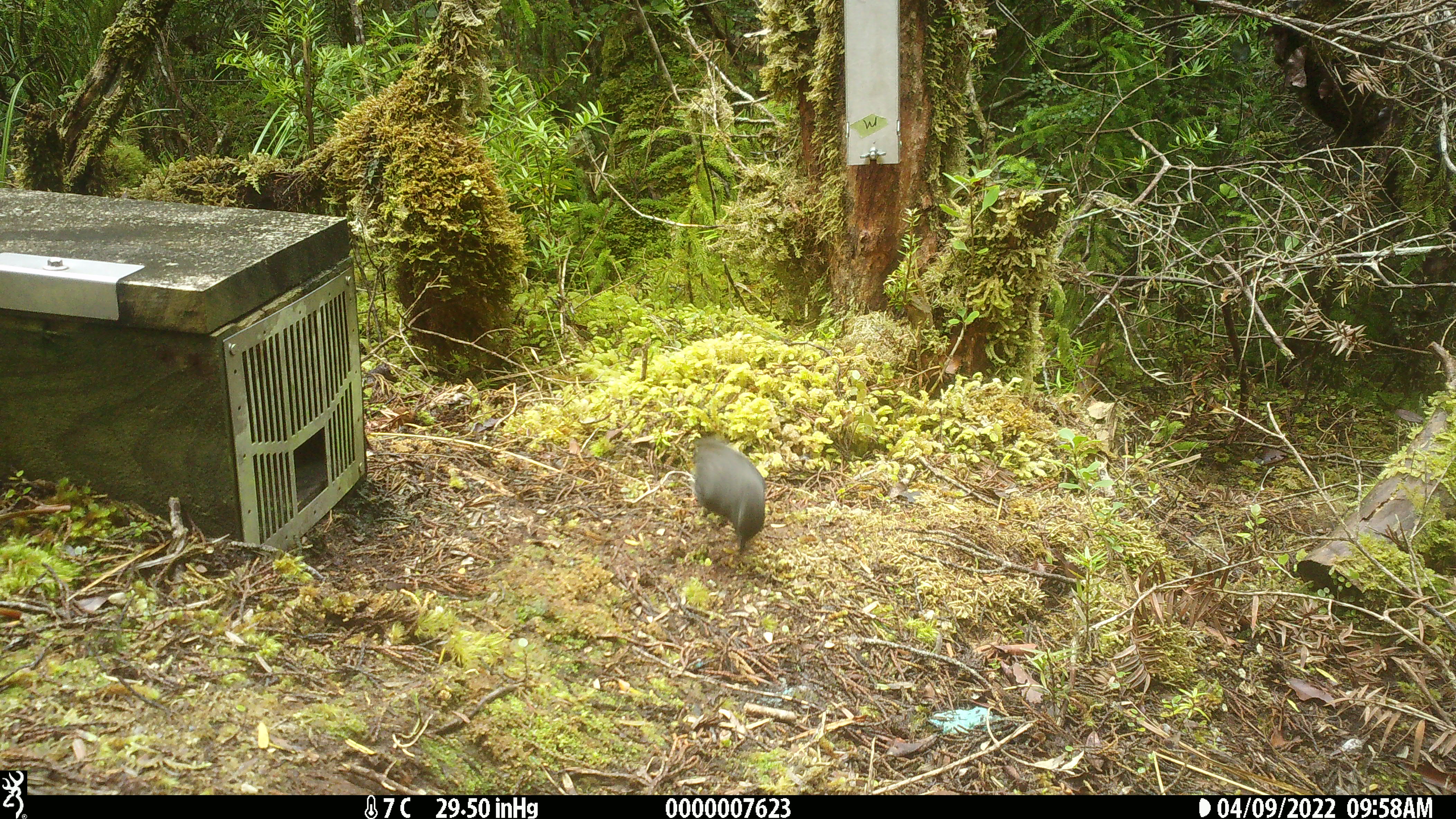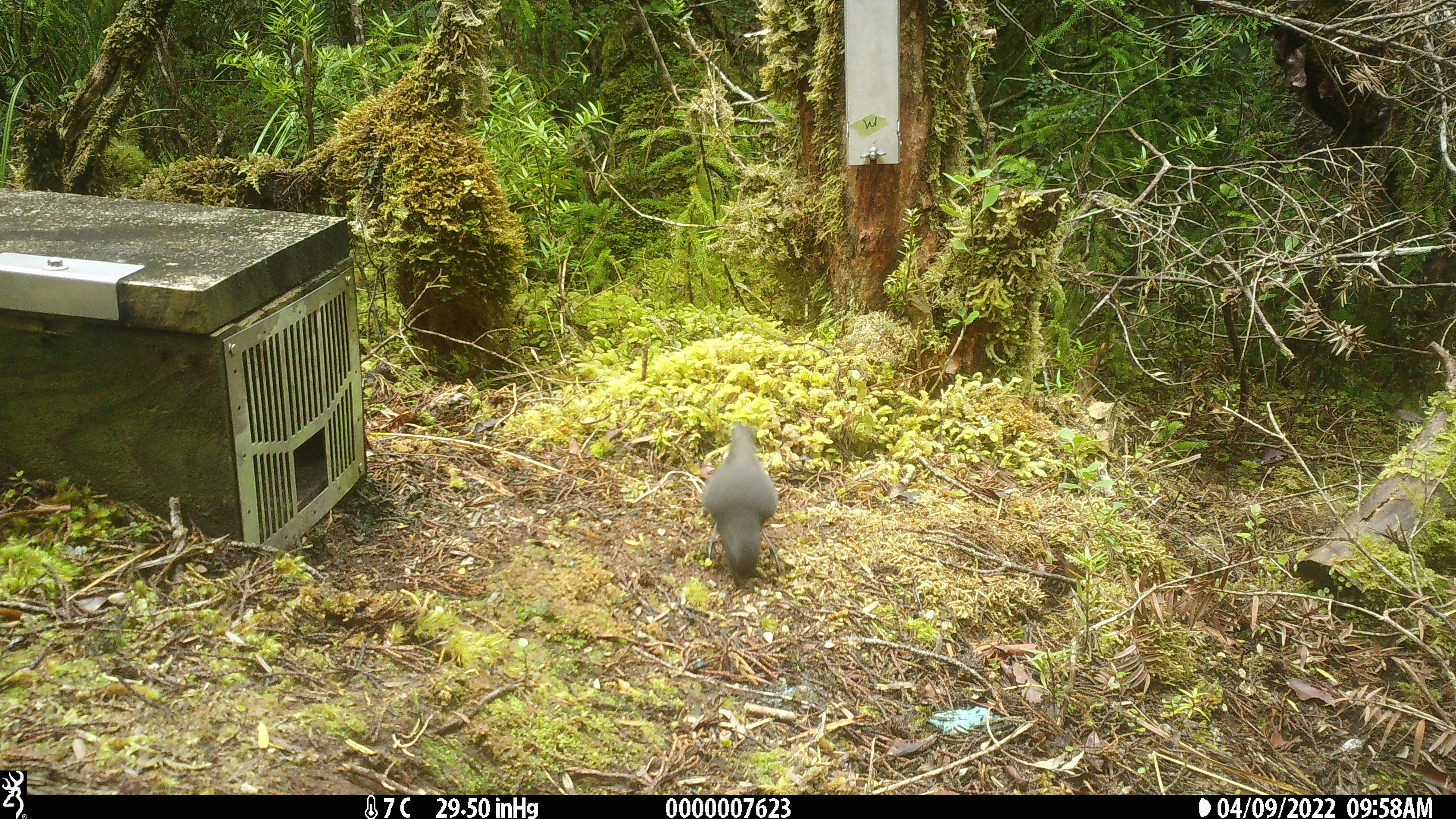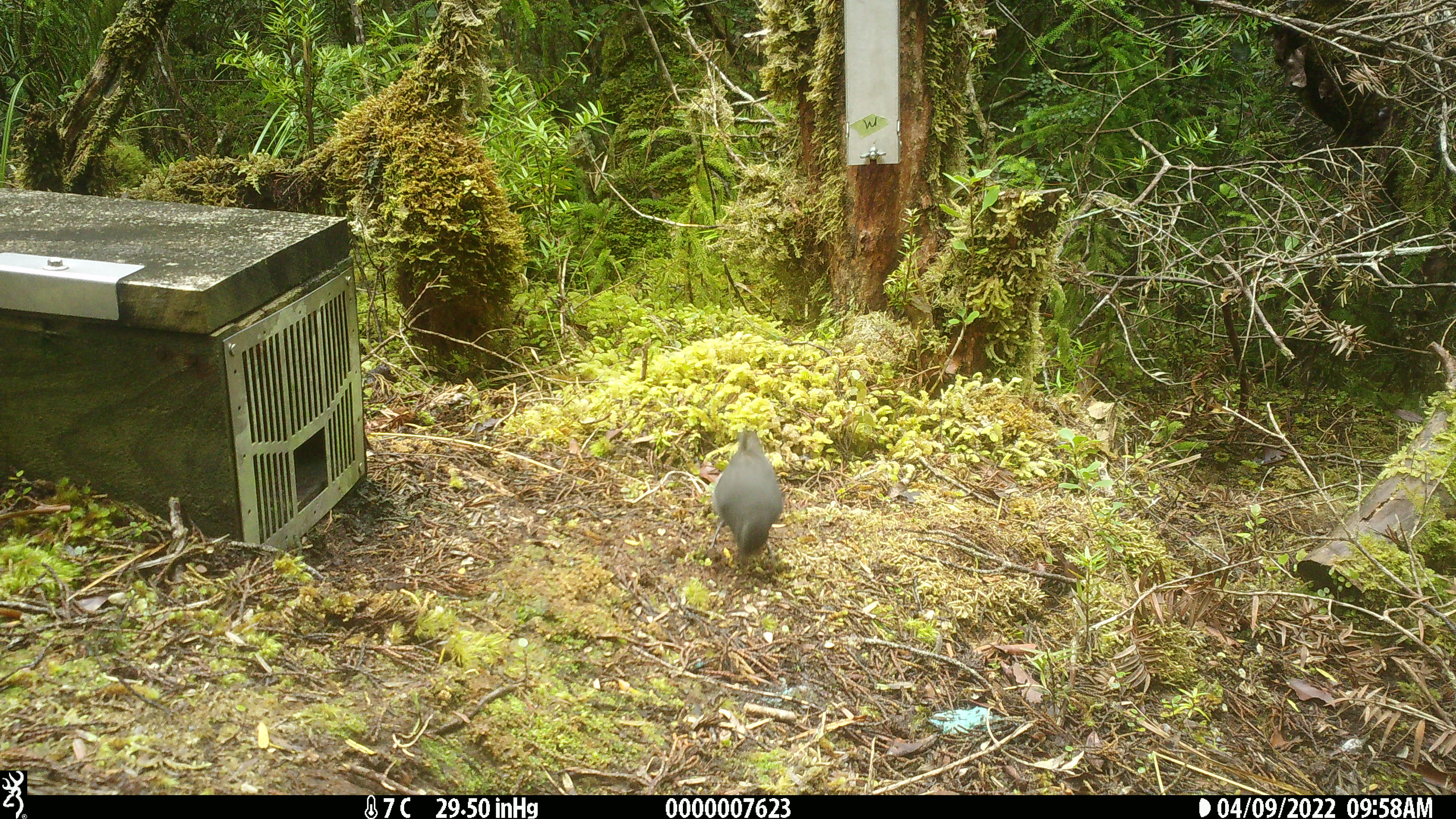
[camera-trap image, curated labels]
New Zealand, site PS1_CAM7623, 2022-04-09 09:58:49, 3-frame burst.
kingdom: Animalia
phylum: Chordata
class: Aves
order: Passeriformes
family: Petroicidae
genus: Petroica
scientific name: Petroica australis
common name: new zealand robin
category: robin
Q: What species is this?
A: Robin (new zealand robin) (Petroica australis).